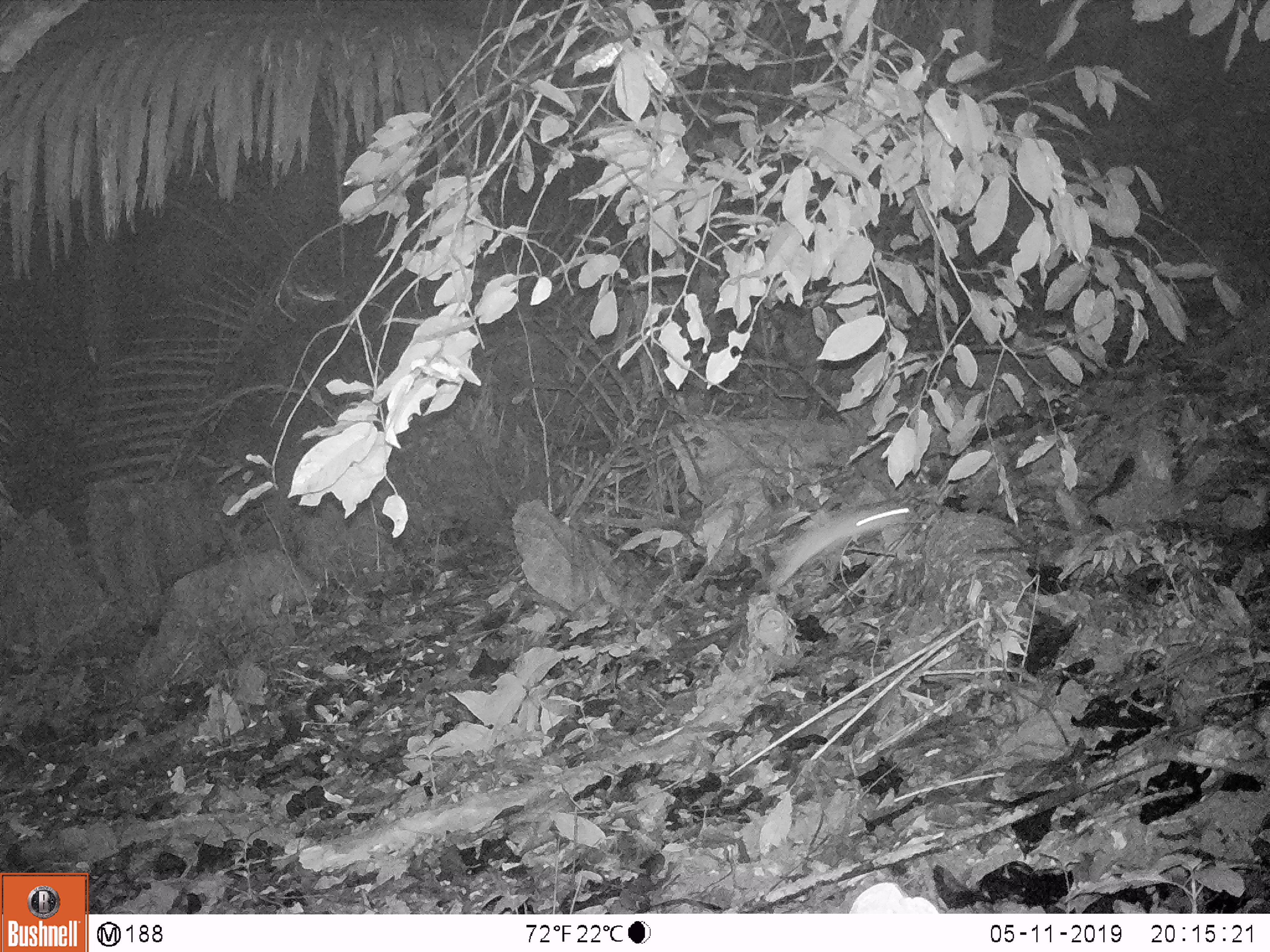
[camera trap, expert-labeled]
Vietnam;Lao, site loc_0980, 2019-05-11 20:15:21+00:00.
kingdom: Animalia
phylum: Chordata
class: Mammalia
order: Rodentia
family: Muridae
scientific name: Muridae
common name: old-world mice and rats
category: unidentified murid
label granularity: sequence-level